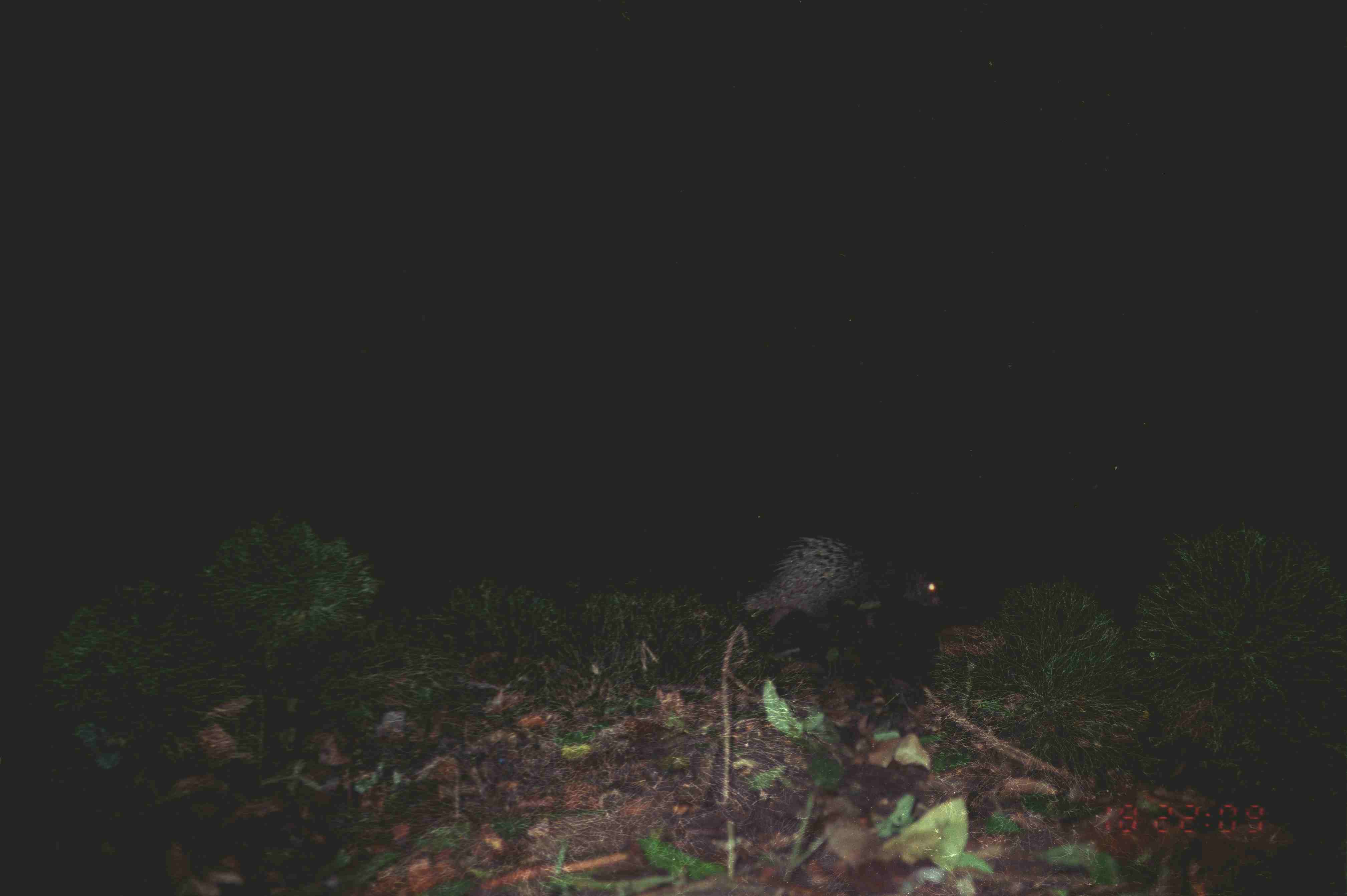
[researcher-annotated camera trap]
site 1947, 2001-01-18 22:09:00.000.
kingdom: Animalia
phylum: Chordata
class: Mammalia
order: Rodentia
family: Hystricidae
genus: Hystrix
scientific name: Hystrix brachyura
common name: east asian porcupine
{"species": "Hystrix brachyura (east asian porcupine)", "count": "1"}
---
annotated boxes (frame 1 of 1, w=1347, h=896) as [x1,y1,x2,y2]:
hystrix brachyura: [739,527,947,656]